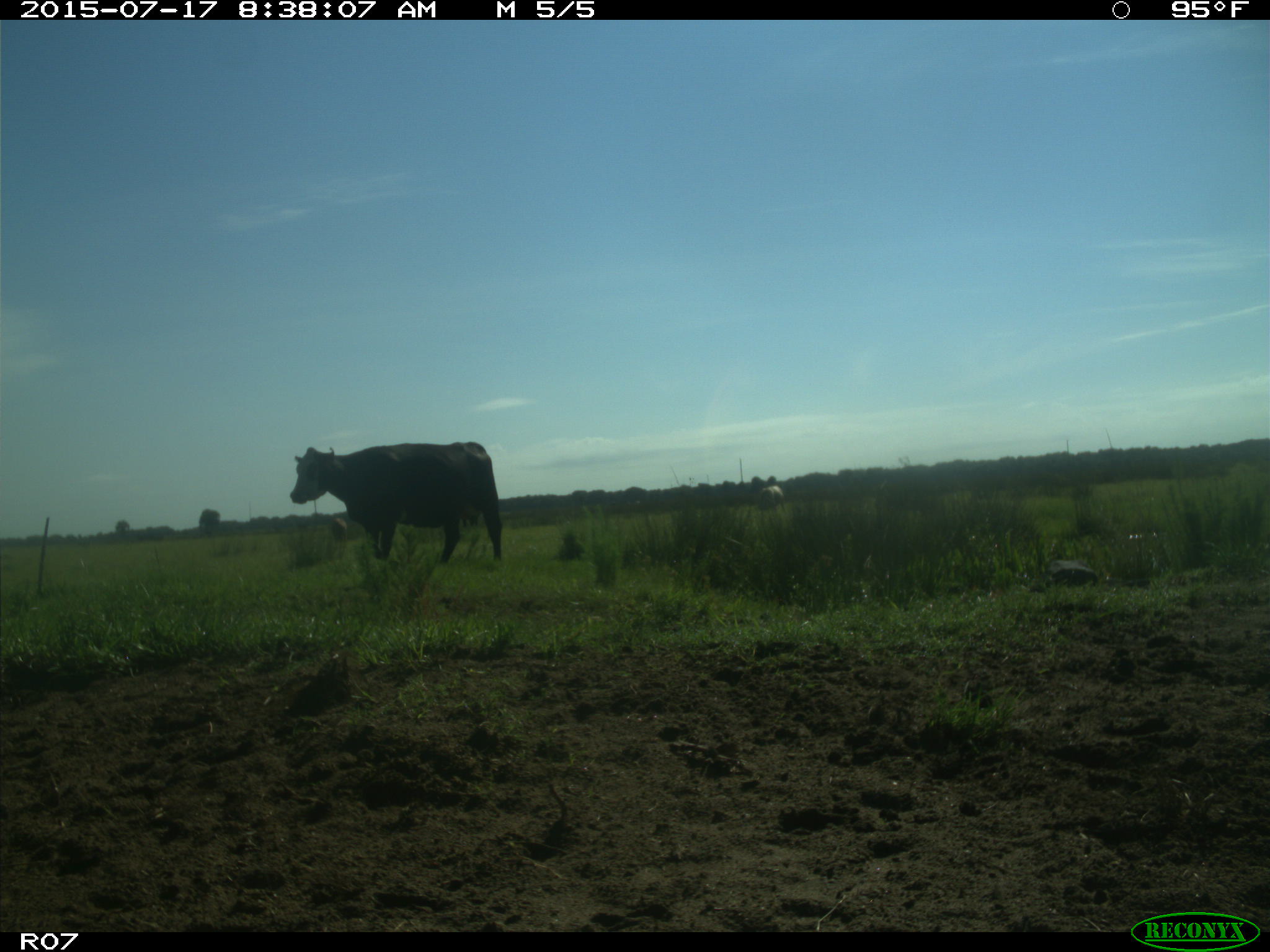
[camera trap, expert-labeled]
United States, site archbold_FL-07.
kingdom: Animalia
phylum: Chordata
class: Mammalia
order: Artiodactyla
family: Bovidae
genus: Bos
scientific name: Bos taurus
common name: domestic cow